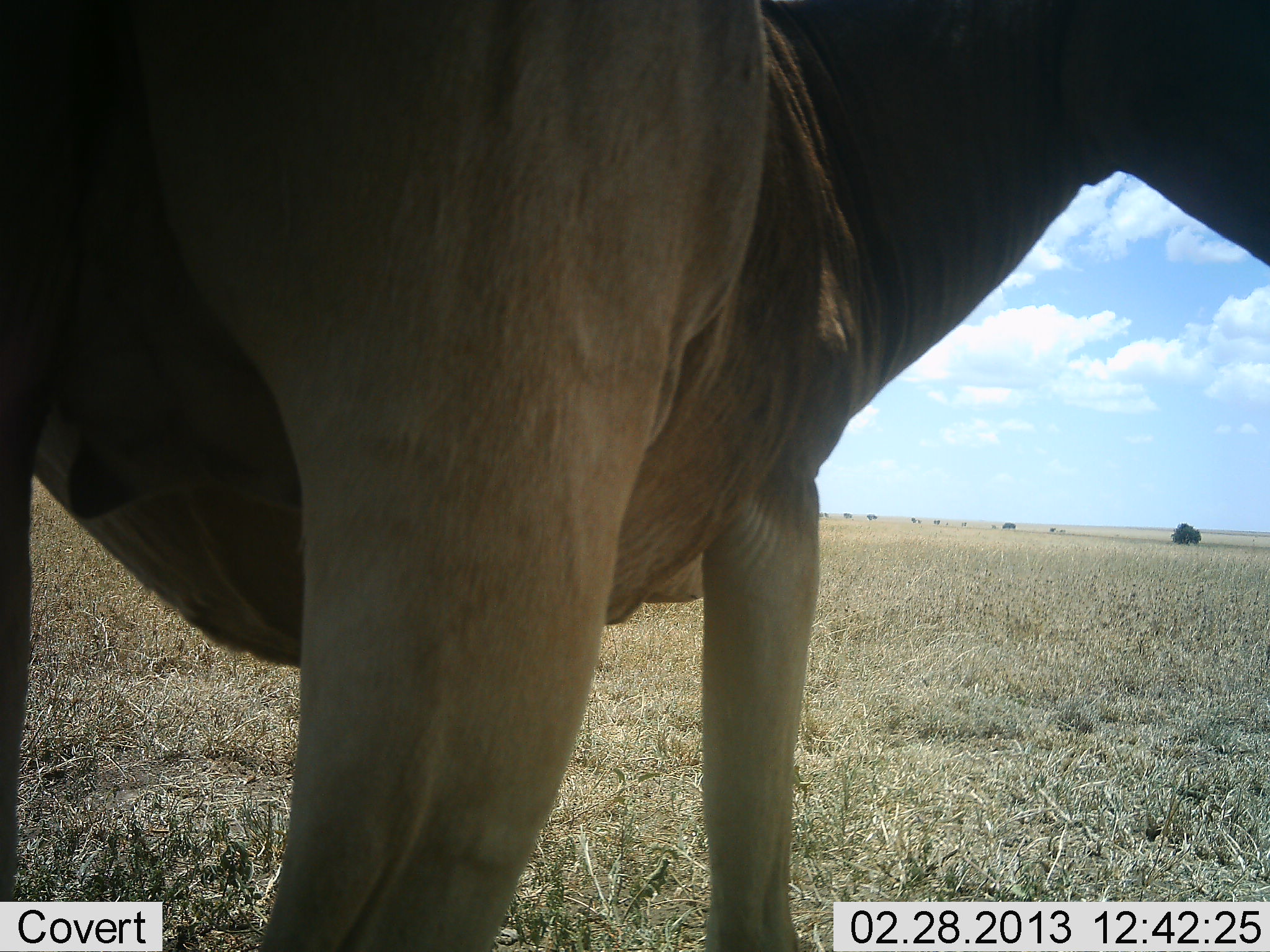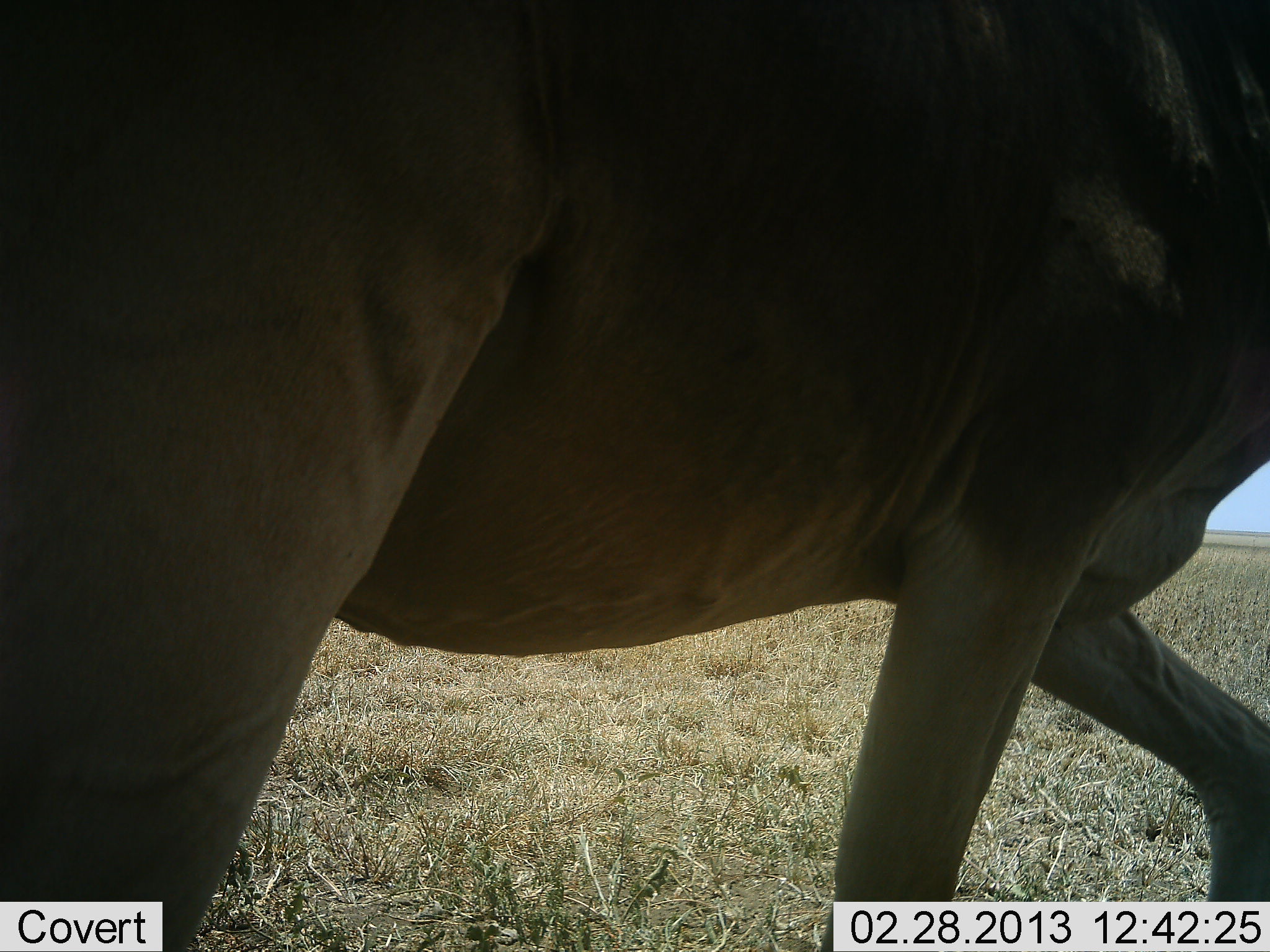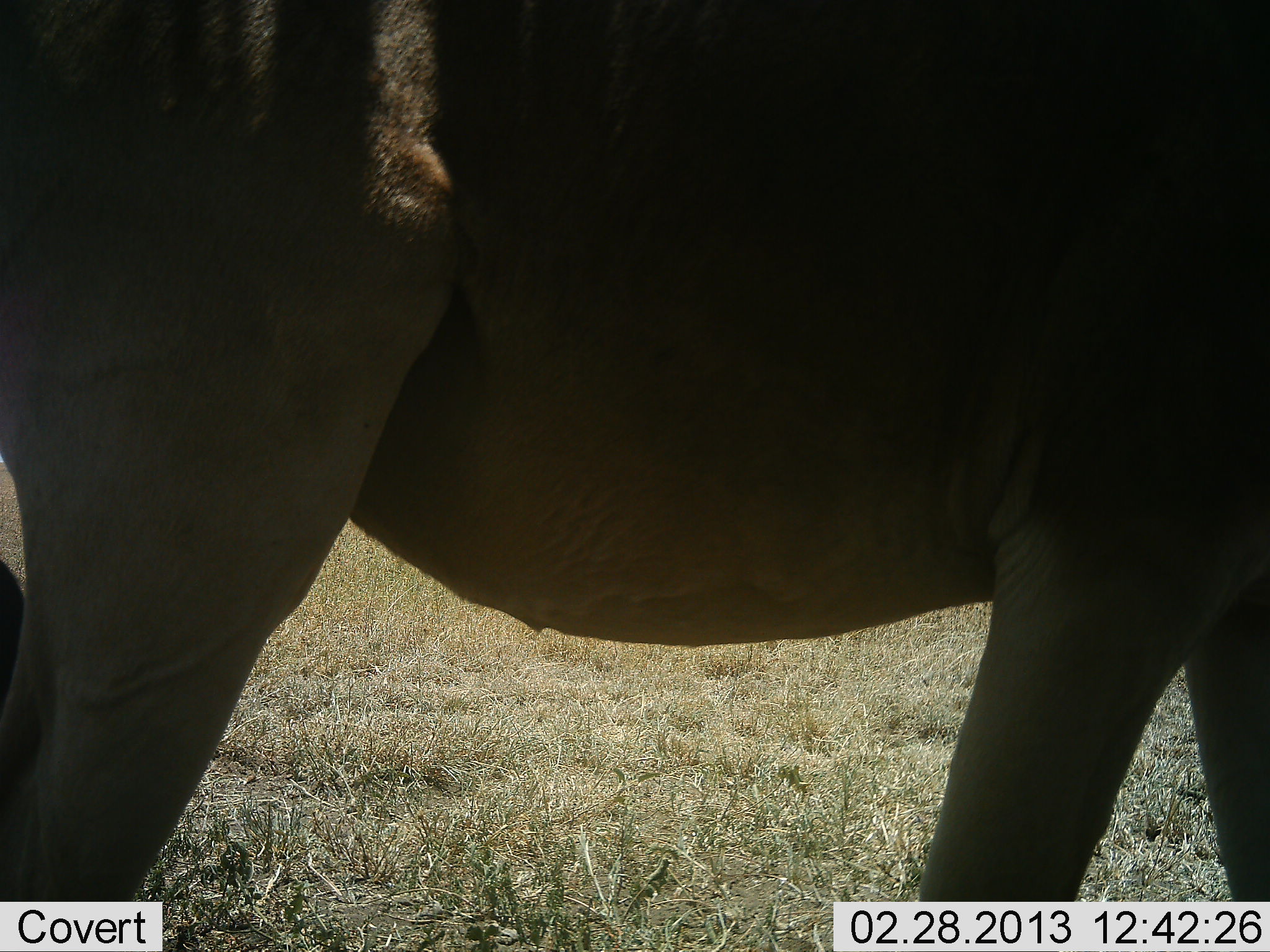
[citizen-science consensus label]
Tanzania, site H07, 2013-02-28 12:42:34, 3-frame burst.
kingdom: Animalia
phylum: Chordata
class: Mammalia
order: Artiodactyla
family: Bovidae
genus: Alcelaphus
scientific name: Alcelaphus buselaphus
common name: hartebeest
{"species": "hartebeest (Alcelaphus buselaphus)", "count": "1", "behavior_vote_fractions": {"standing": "21%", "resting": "0%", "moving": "79%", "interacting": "0%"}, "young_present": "0%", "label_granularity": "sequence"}